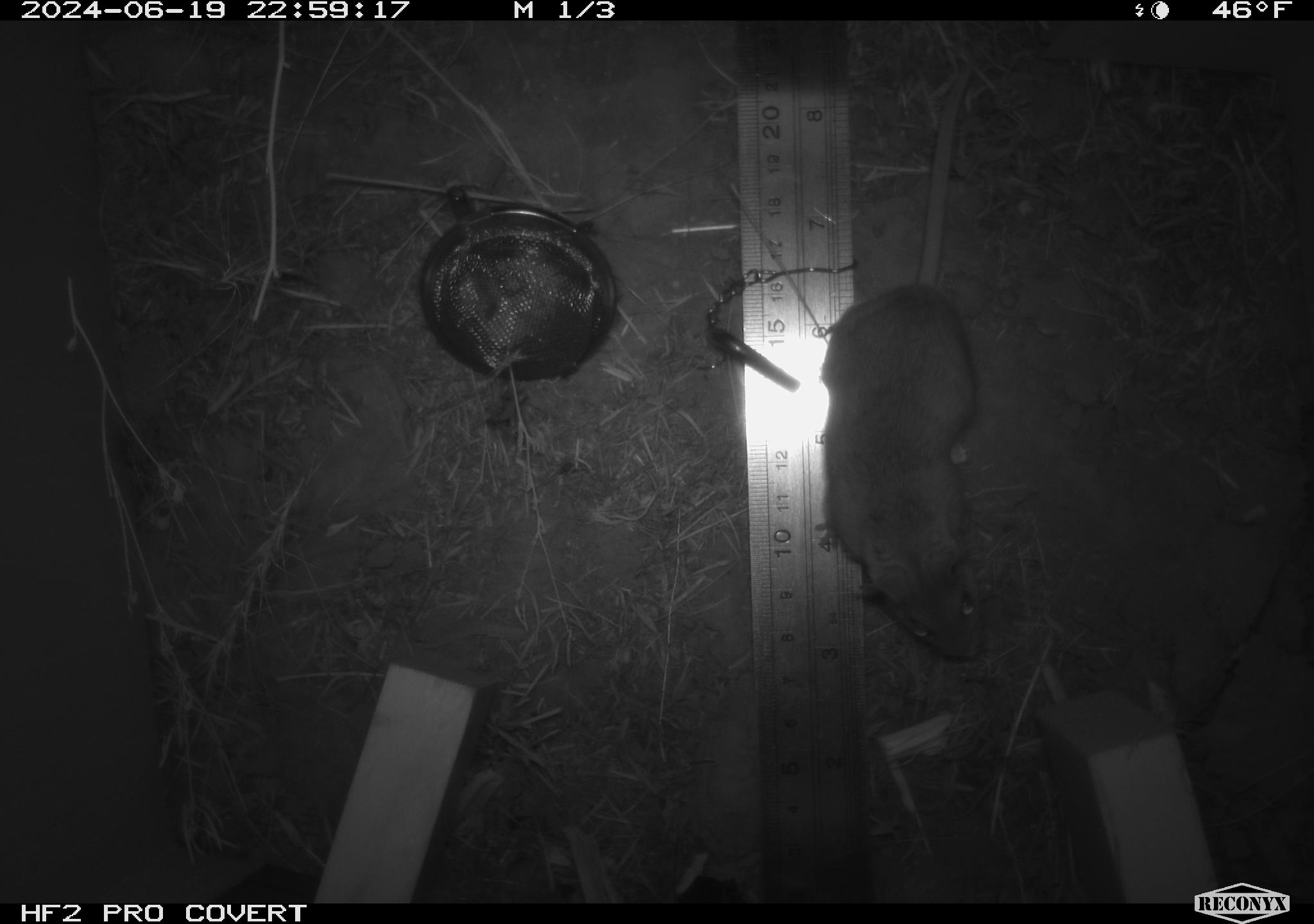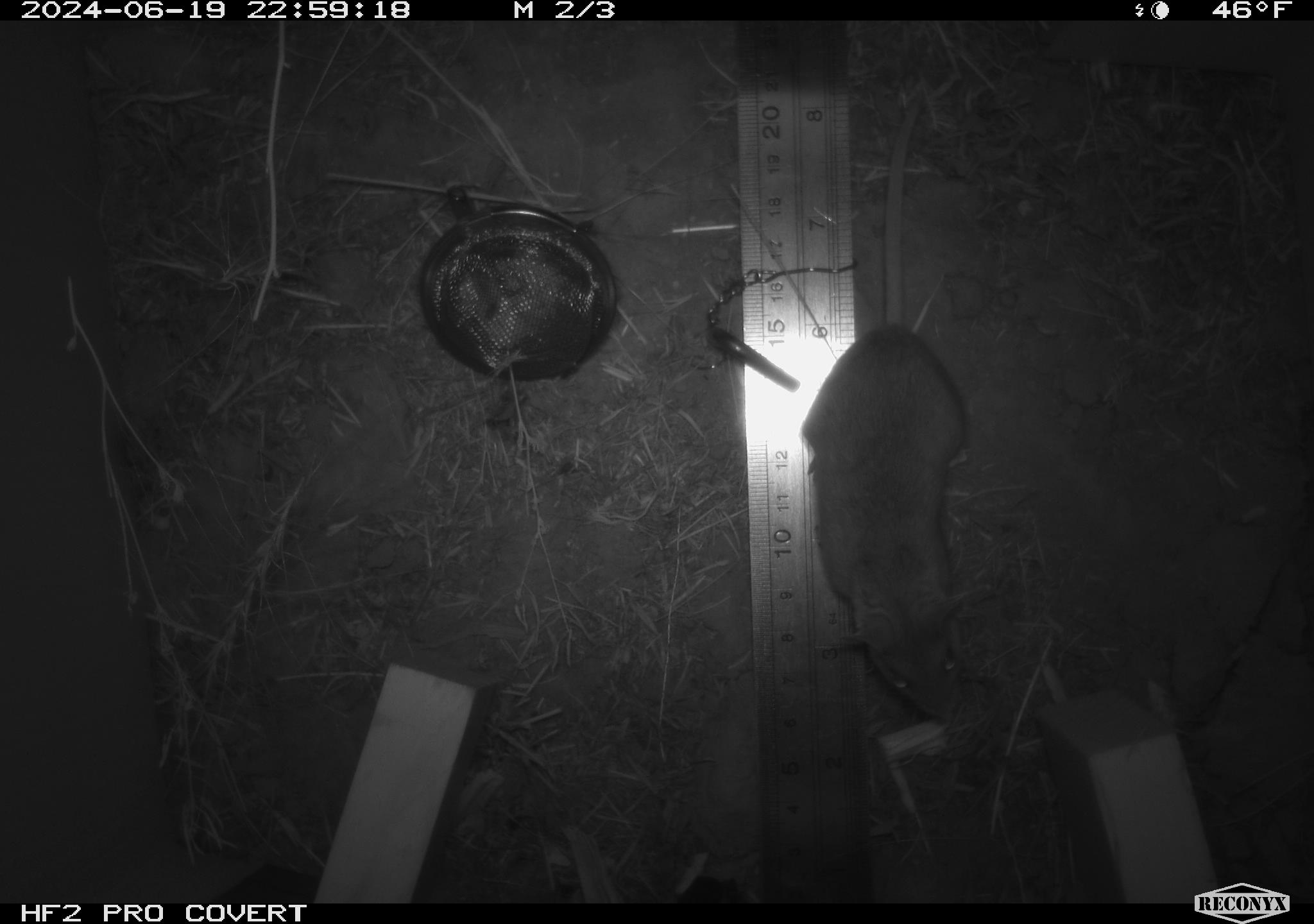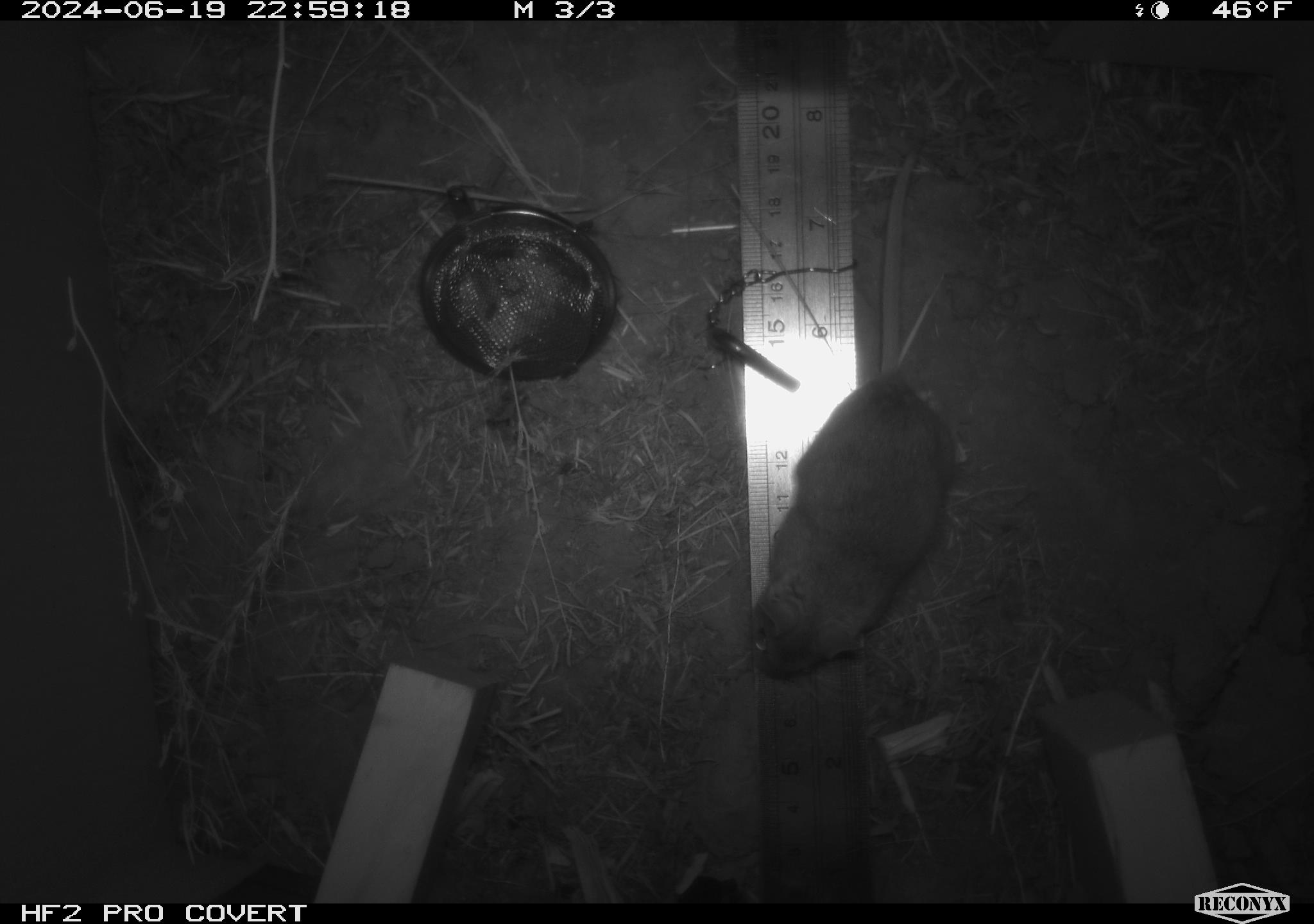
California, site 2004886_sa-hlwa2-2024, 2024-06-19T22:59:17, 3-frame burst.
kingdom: Animalia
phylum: Chordata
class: Mammalia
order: Rodentia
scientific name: Rodentia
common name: mouse species